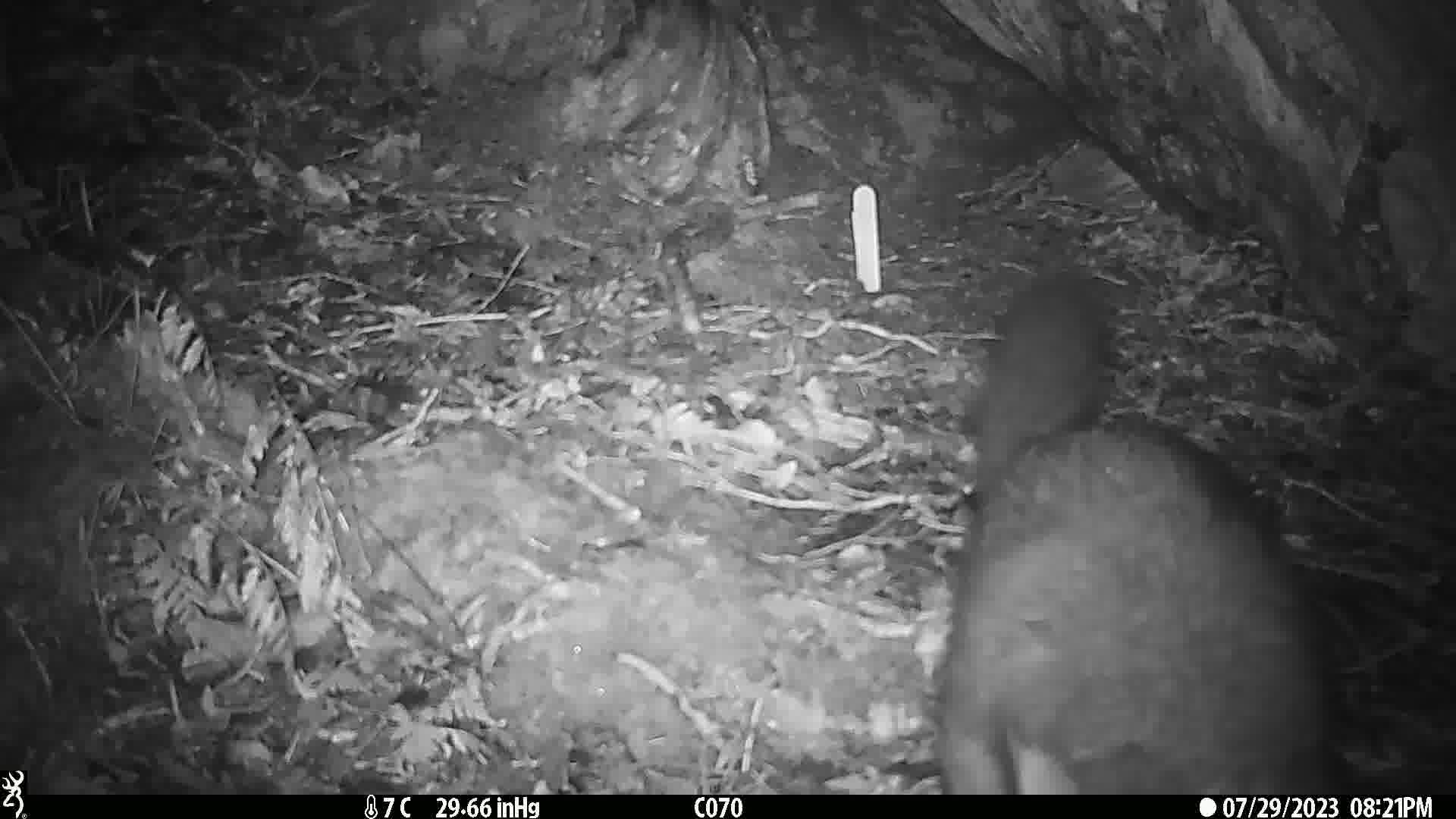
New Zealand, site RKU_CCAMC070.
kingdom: Animalia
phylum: Chordata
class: Mammalia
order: Diprotodontia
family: Phalangeridae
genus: Trichosurus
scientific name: Trichosurus vulpecula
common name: common brushtail possum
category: possum